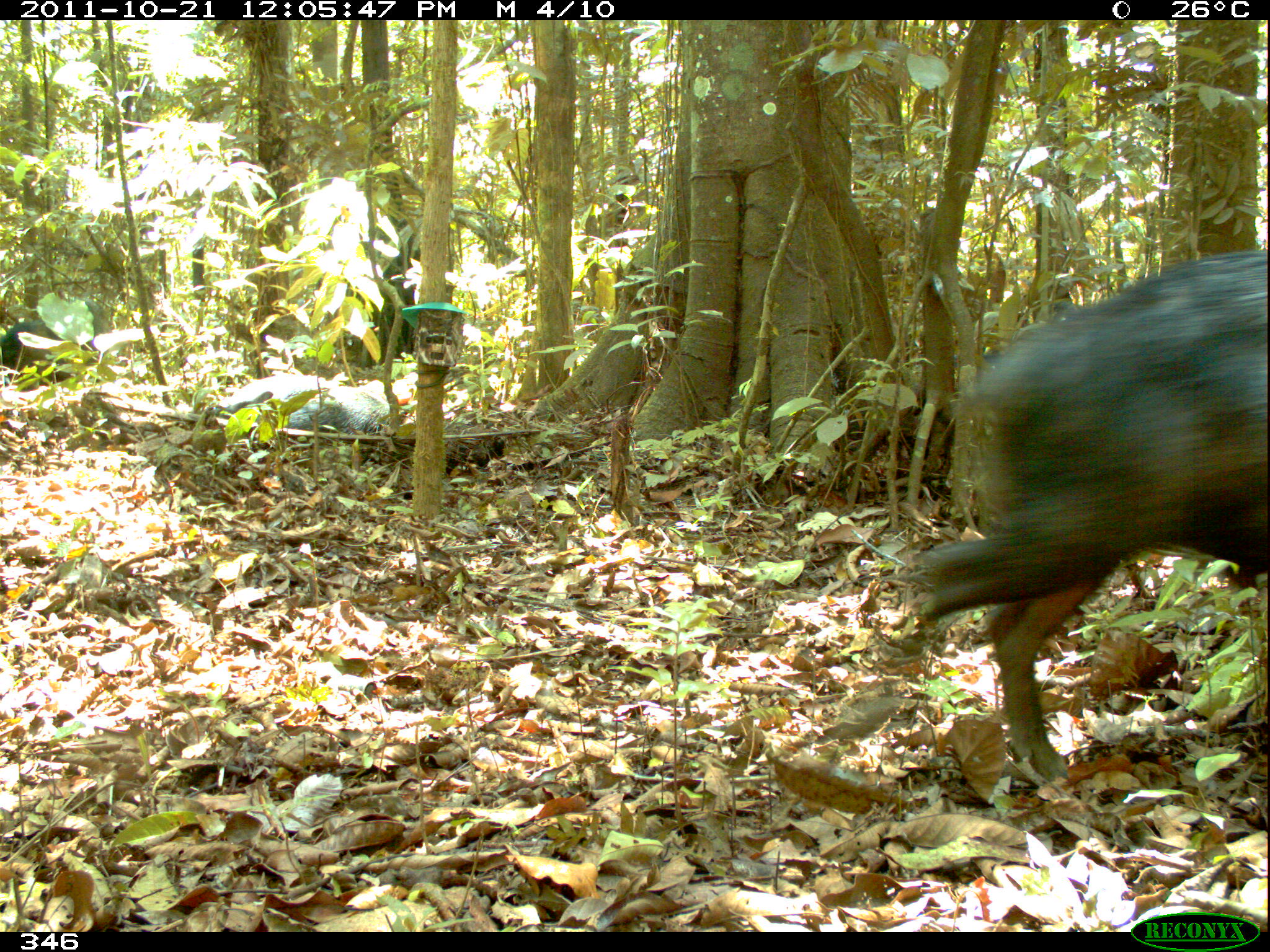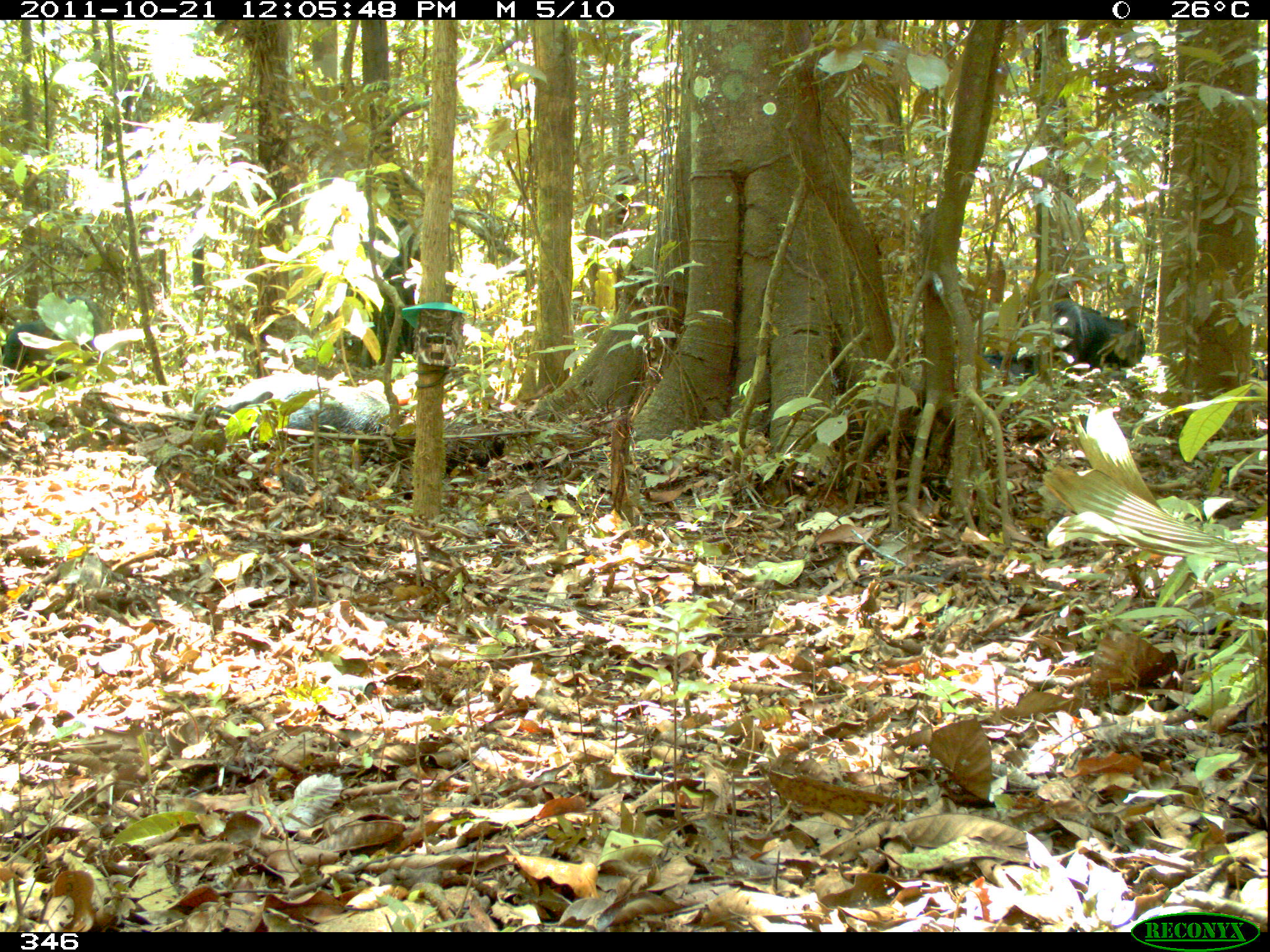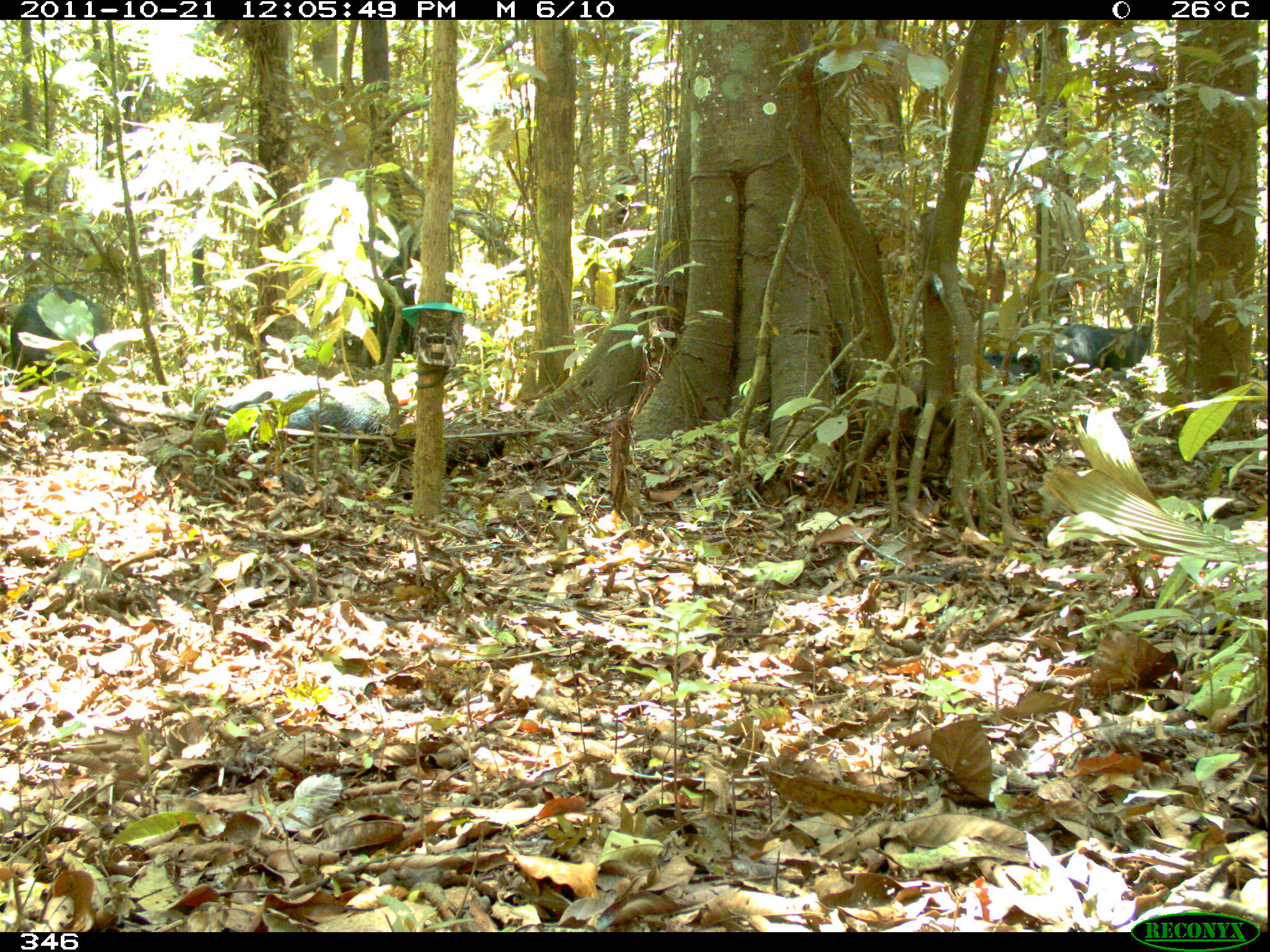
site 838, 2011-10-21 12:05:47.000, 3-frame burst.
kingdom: Animalia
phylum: Chordata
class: Mammalia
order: Artiodactyla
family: Tayassuidae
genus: Tayassu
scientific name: Tayassu pecari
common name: white-lipped peccary